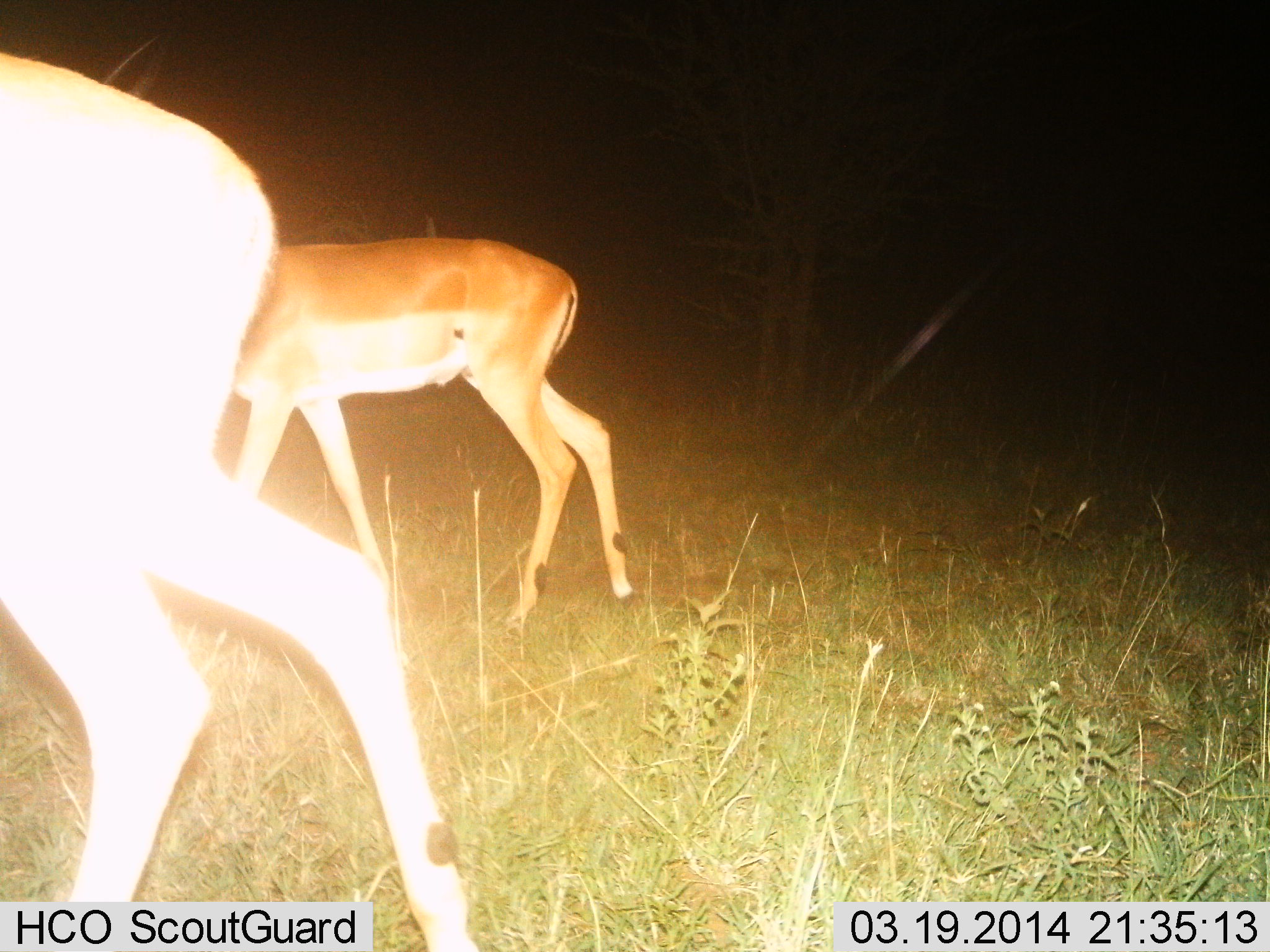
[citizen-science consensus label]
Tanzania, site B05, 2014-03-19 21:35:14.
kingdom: Animalia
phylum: Chordata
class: Mammalia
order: Artiodactyla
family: Bovidae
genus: Aepyceros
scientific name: Aepyceros melampus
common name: impala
Impala (Aepyceros melampus), count 2. Behavior (volunteer vote fractions): standing 50%, resting 0%, moving 50%, interacting 0%. Young present (vote fraction): 0%. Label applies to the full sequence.